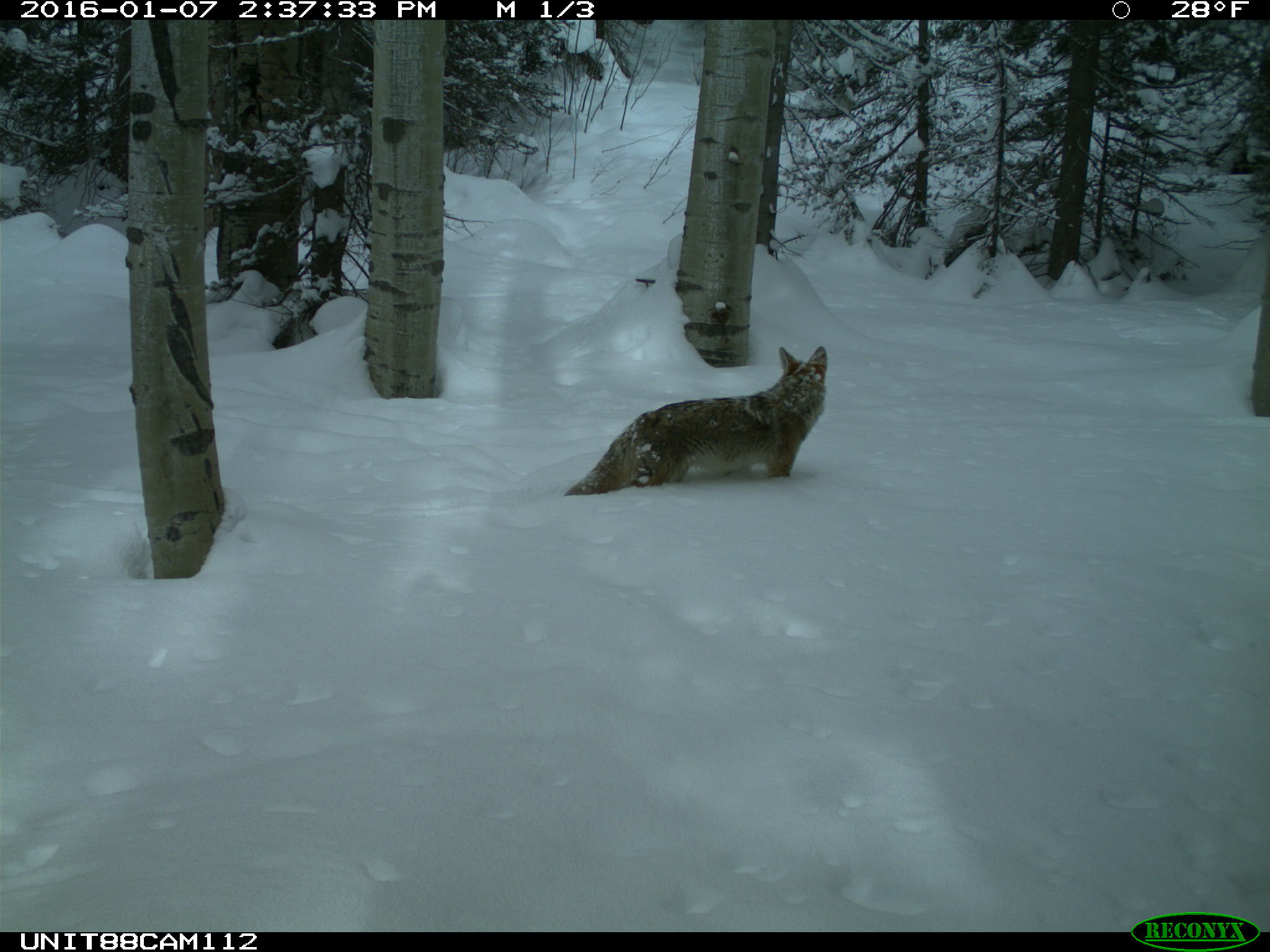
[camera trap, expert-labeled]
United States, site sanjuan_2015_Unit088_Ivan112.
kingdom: Animalia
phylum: Chordata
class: Mammalia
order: Carnivora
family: Canidae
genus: Canis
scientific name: Canis latrans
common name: coyote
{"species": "Canis latrans (coyote)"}